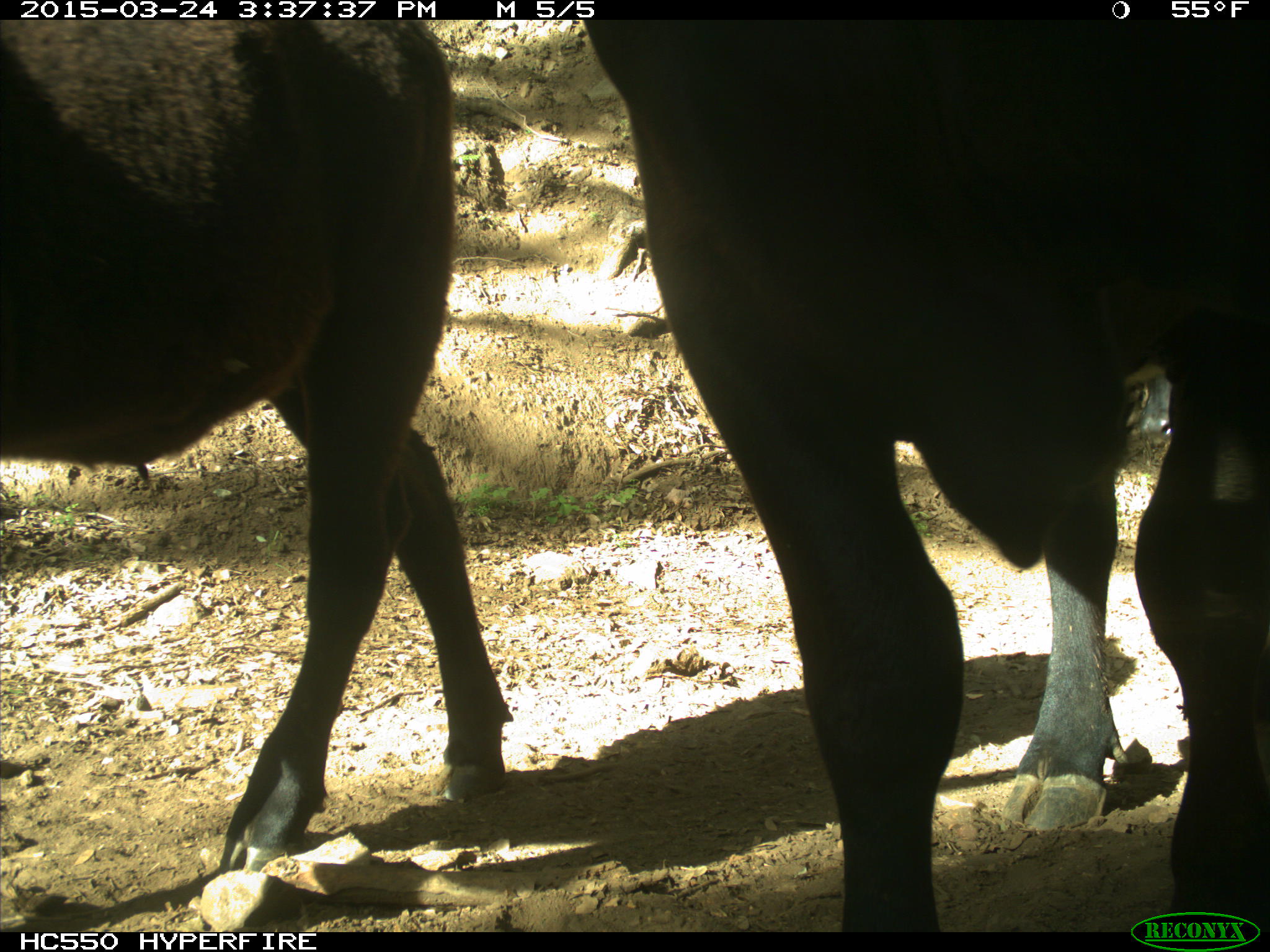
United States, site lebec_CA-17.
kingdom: Animalia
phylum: Chordata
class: Mammalia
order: Artiodactyla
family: Bovidae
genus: Bos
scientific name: Bos taurus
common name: domestic cow